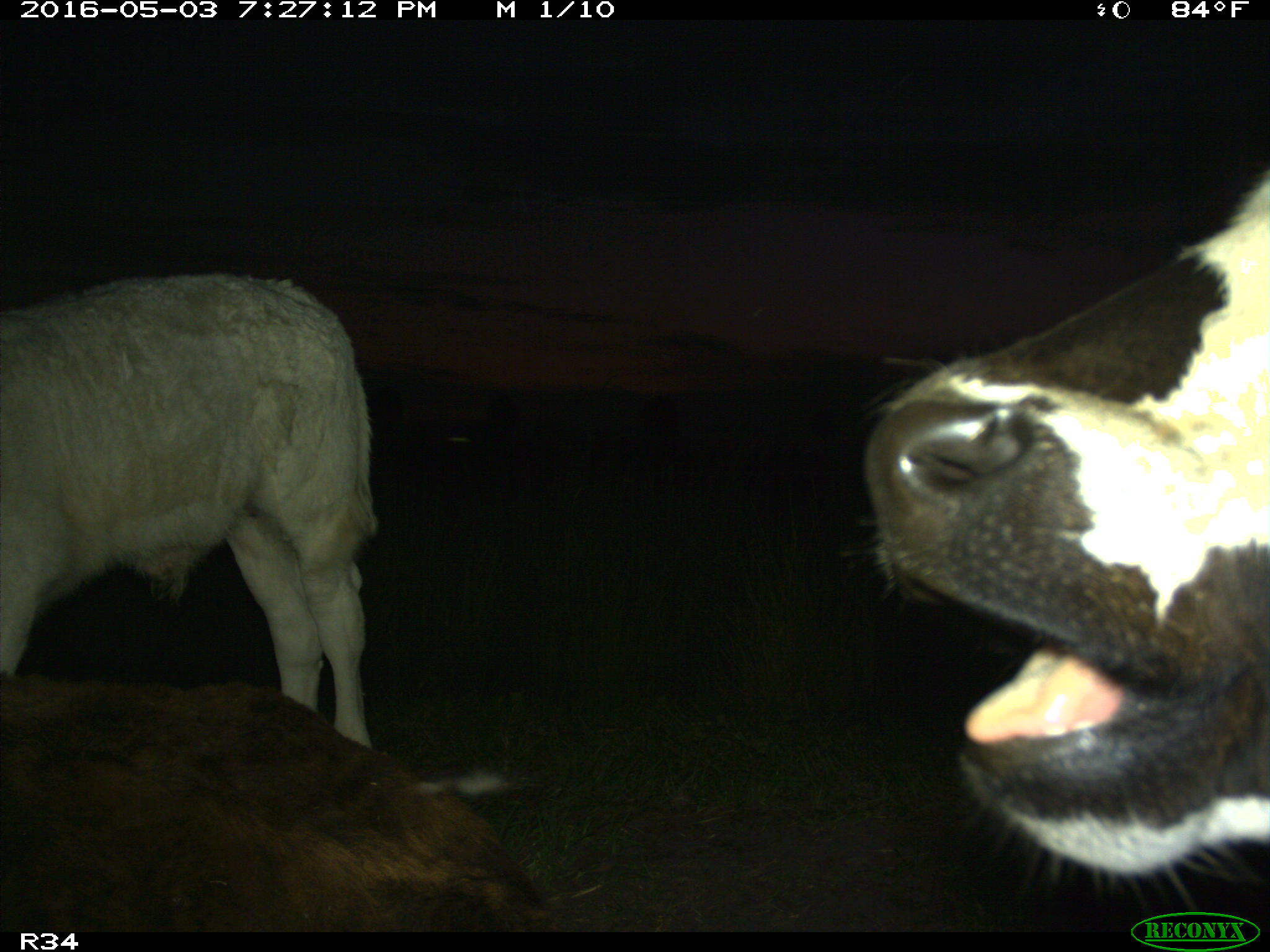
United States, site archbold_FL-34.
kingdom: Animalia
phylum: Chordata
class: Mammalia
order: Artiodactyla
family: Bovidae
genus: Bos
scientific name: Bos taurus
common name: domestic cow